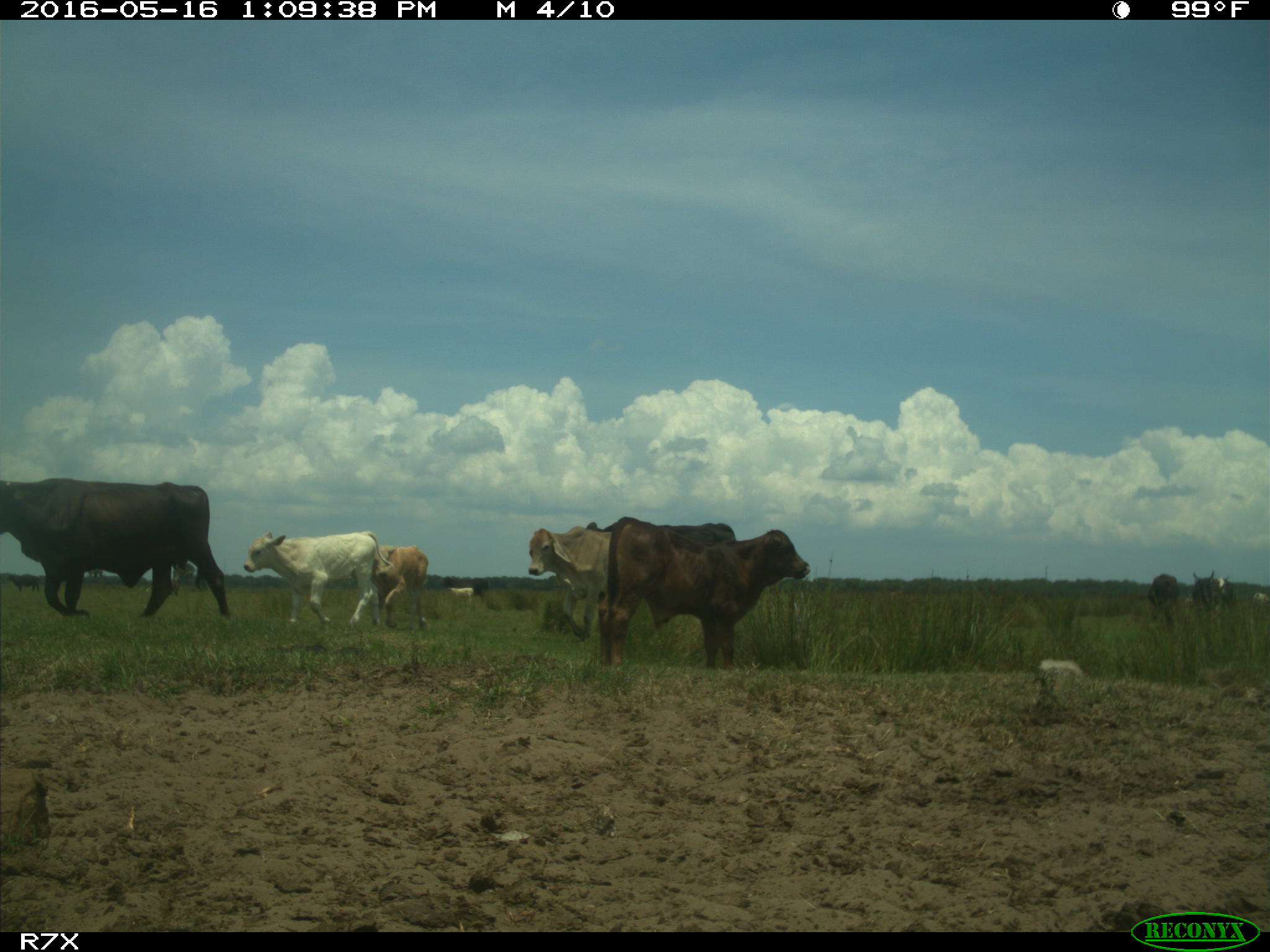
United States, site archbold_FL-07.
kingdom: Animalia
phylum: Chordata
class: Mammalia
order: Artiodactyla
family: Bovidae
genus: Bos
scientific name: Bos taurus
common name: domestic cow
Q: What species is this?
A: Bos taurus (domestic cow).